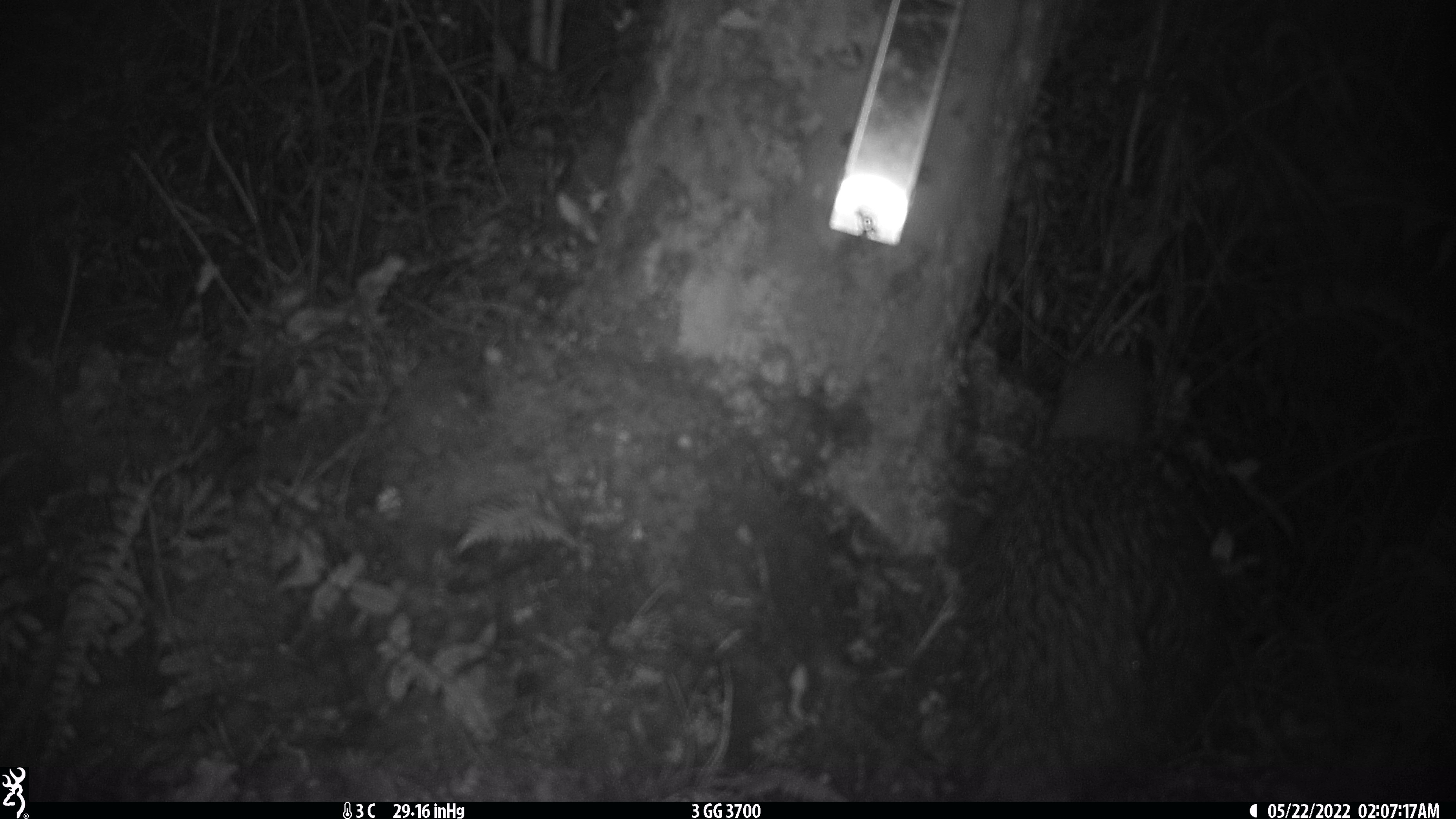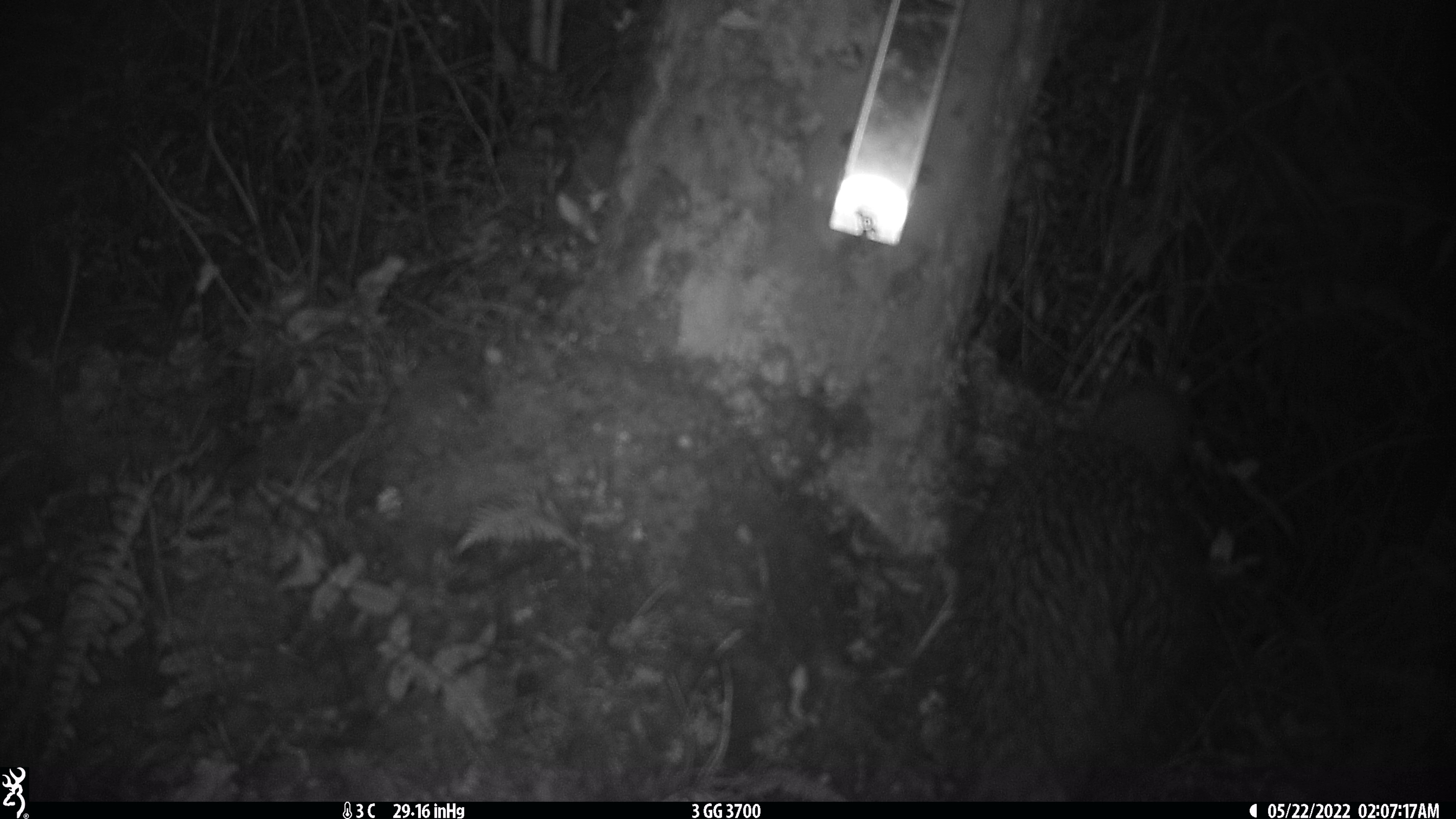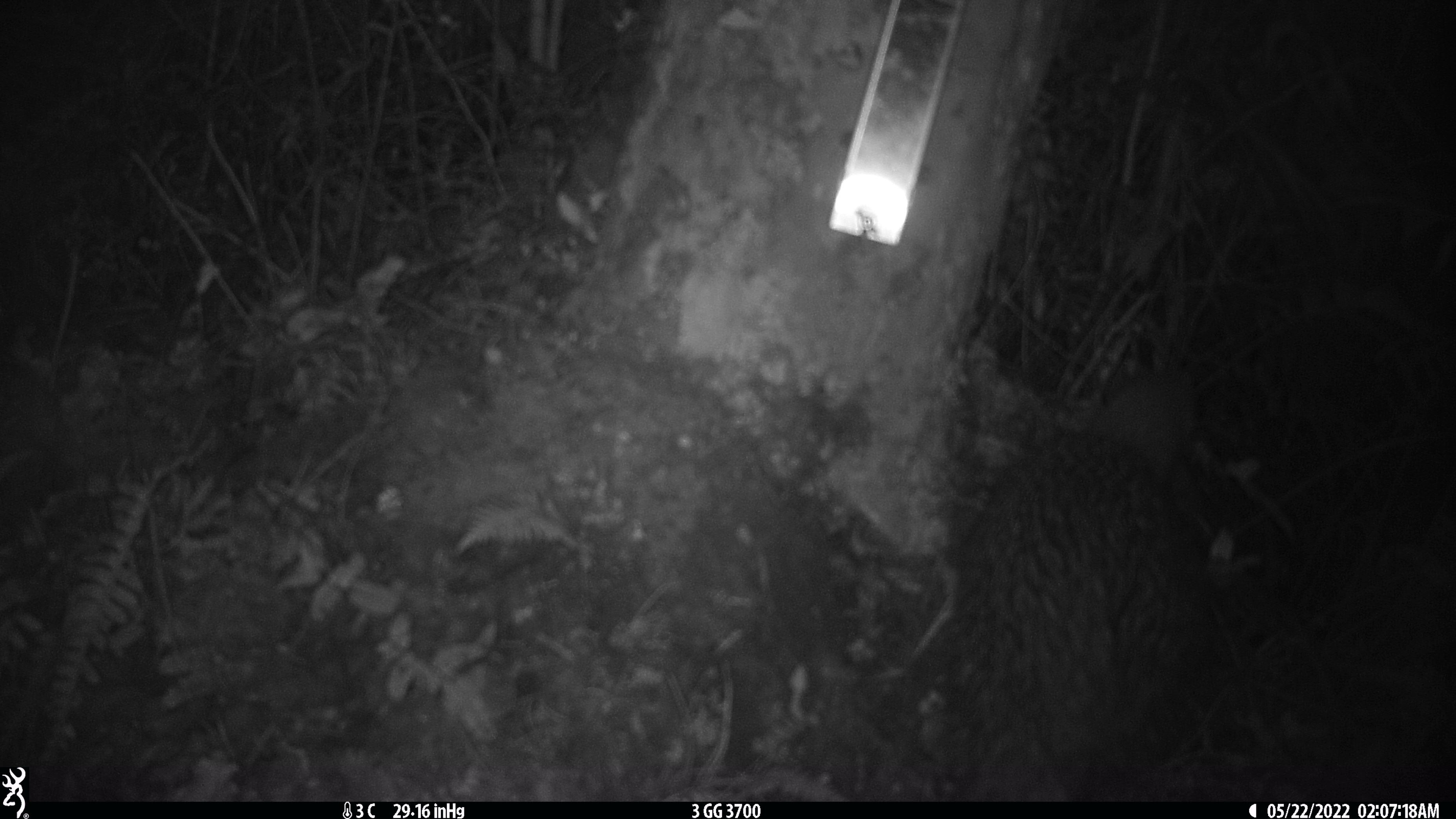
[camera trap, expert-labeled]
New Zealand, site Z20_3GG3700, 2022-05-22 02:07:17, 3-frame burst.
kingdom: Animalia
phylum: Chordata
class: Aves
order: Apterygiformes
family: Apterygidae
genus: Apteryx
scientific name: Apteryx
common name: kiwi